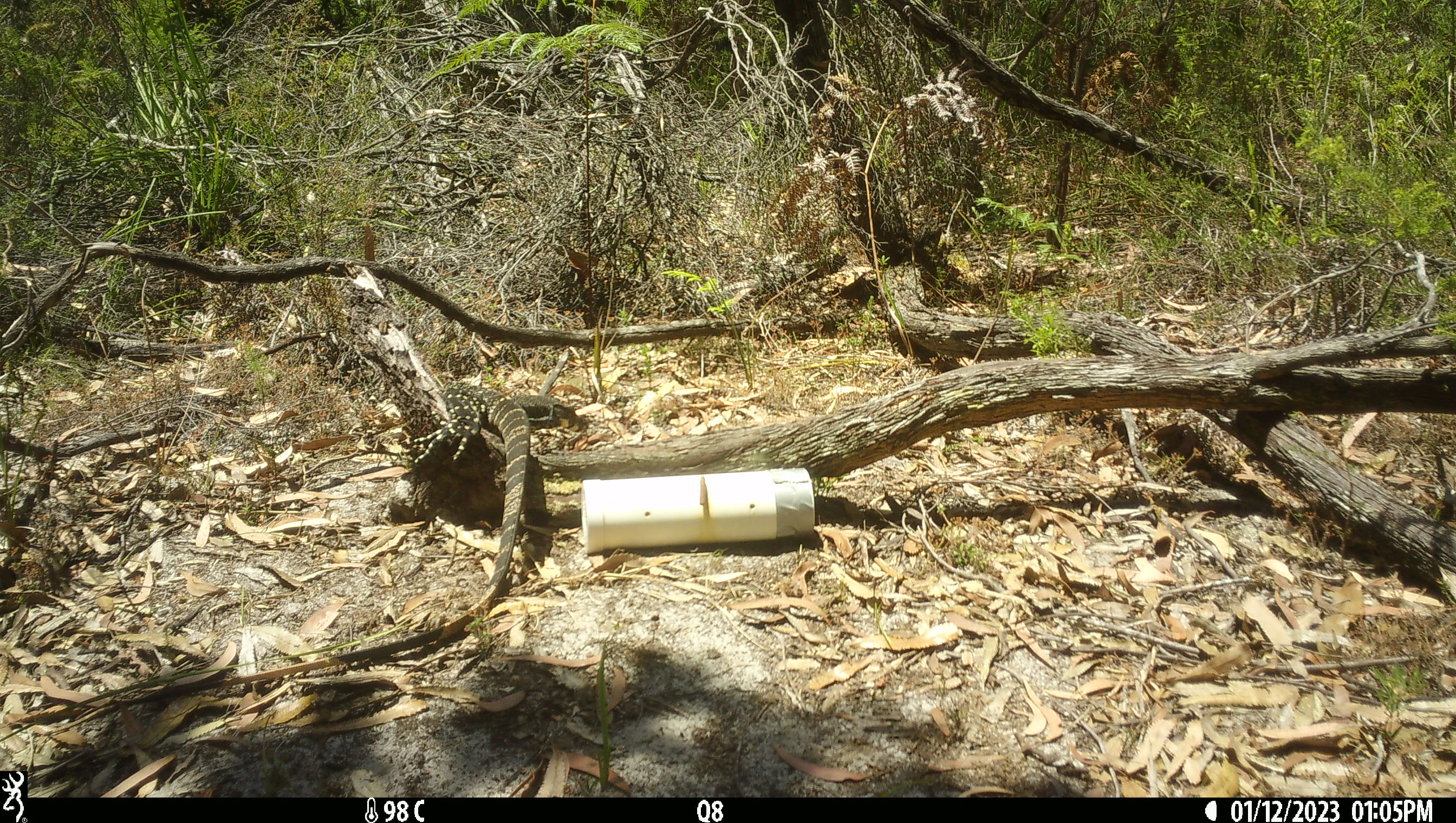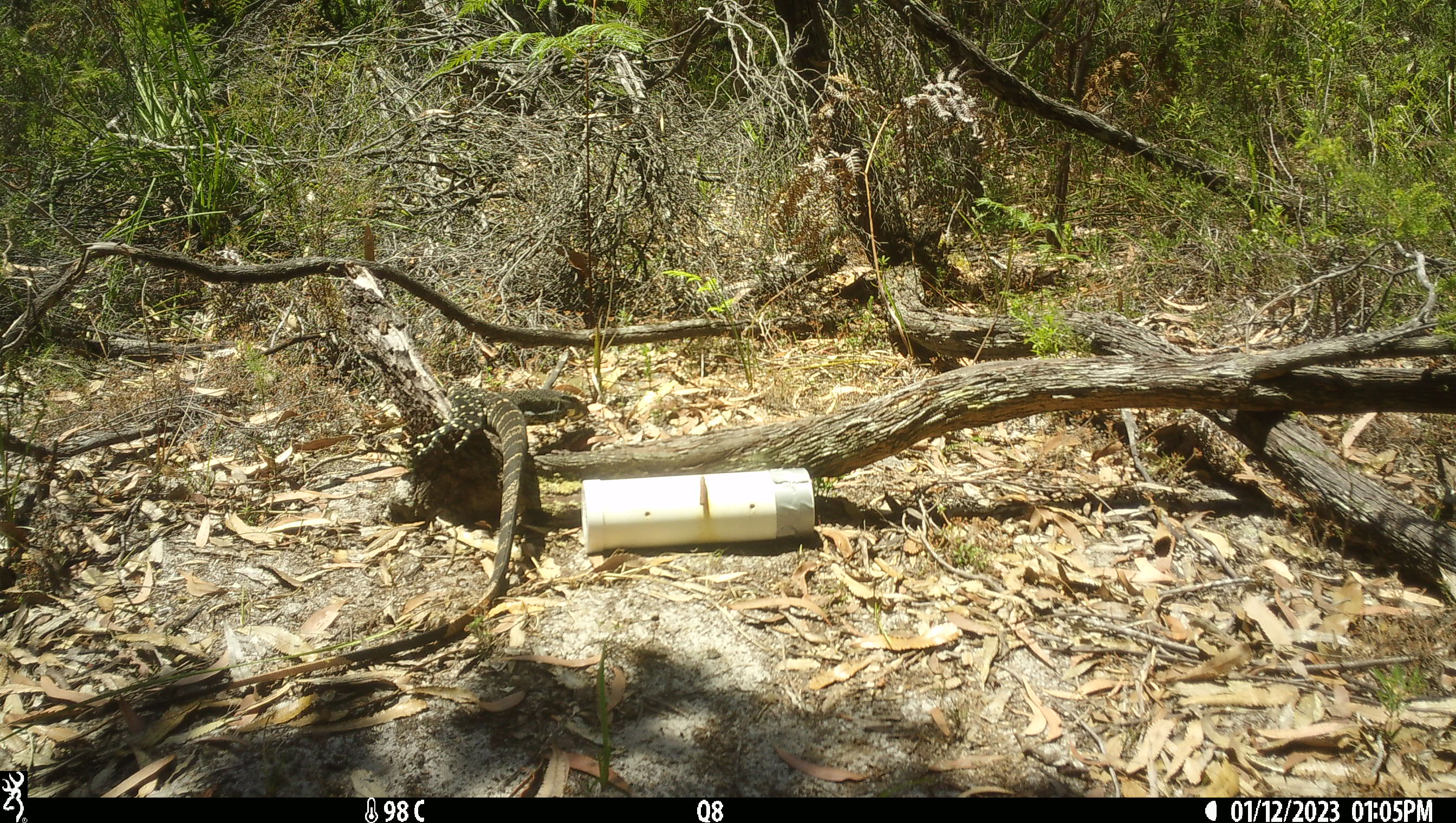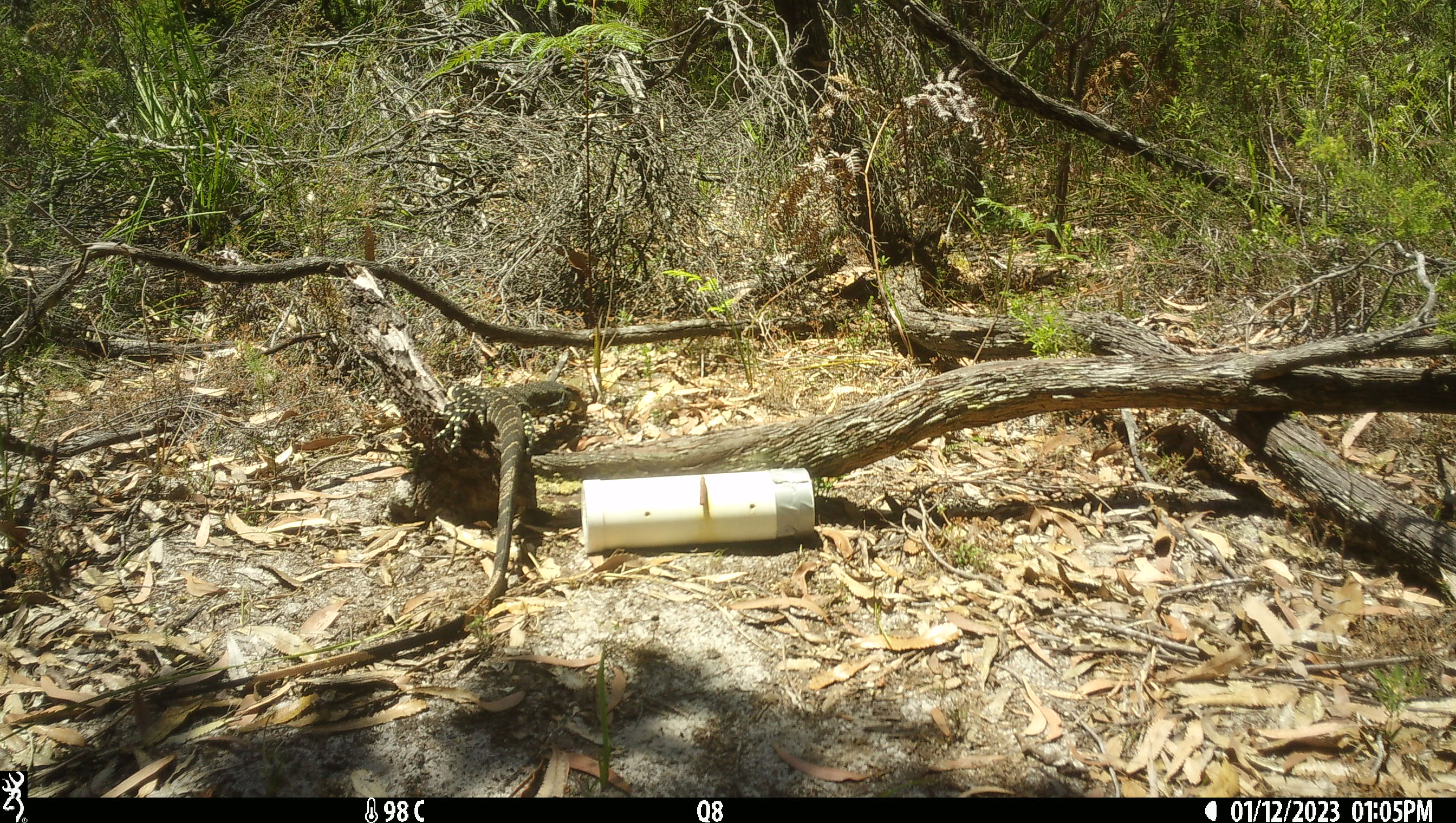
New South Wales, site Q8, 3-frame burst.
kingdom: Animalia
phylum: Chordata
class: Reptilia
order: Squamata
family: Varanidae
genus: Varanus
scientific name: Varanus varius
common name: lace monitor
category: goanna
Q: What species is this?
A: Goanna (lace monitor) (Varanus varius).